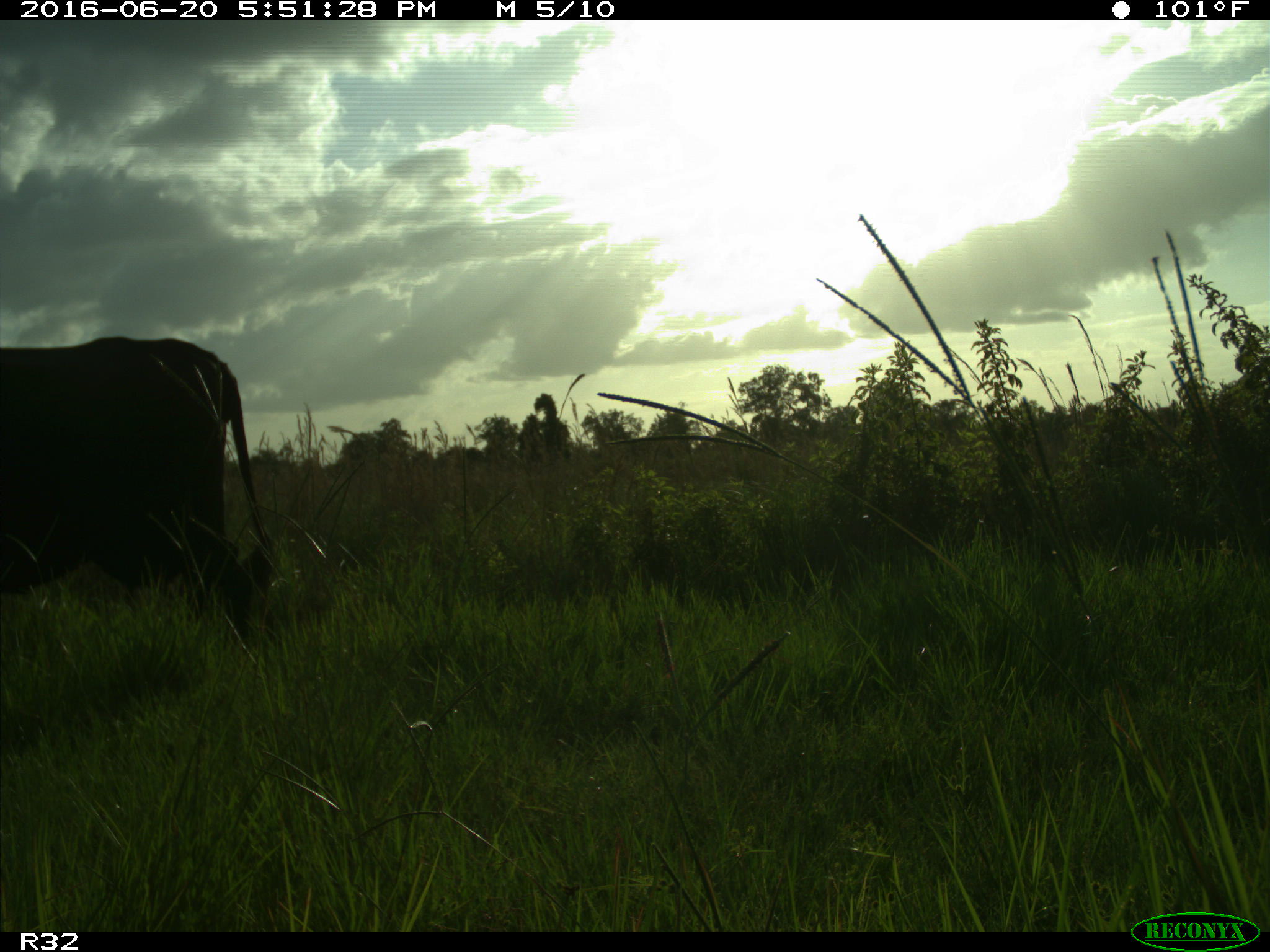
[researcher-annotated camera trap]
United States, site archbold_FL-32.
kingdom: Animalia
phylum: Chordata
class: Mammalia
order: Artiodactyla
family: Bovidae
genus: Bos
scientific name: Bos taurus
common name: domestic cow